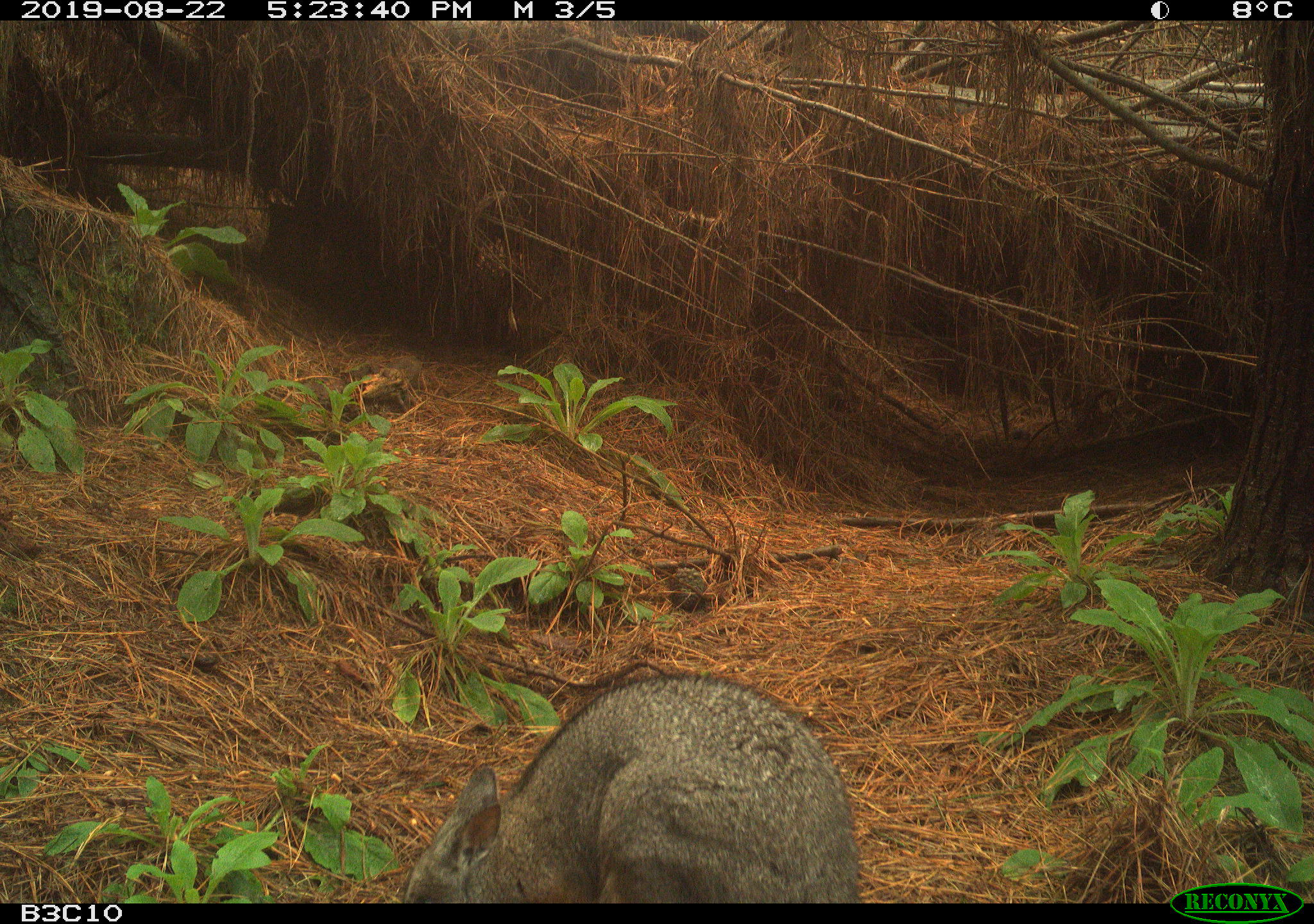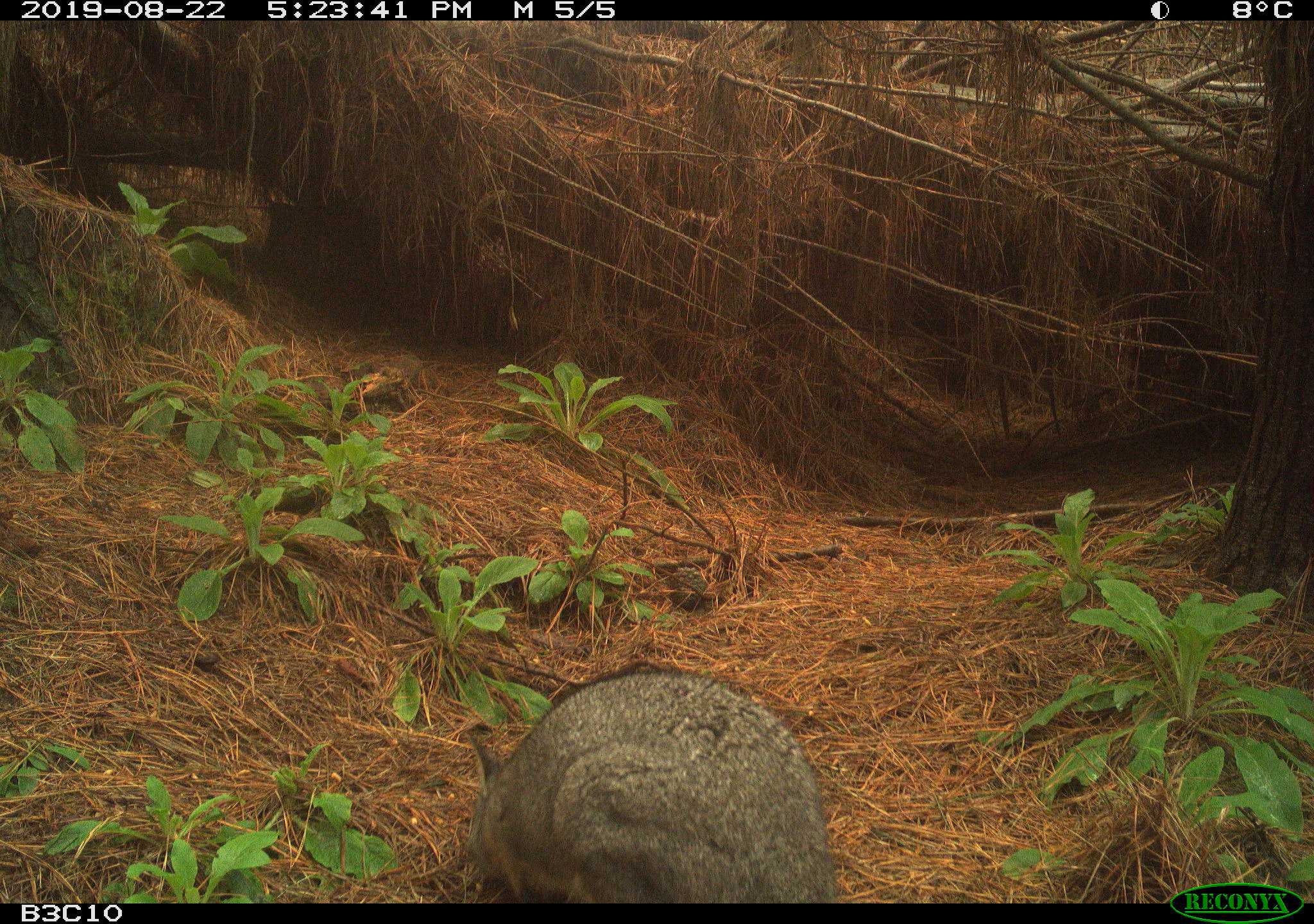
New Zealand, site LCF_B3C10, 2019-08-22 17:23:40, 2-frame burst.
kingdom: Animalia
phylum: Chordata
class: Mammalia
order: Diprotodontia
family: Macropodidae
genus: Notamacropus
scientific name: Notamacropus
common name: wallaby